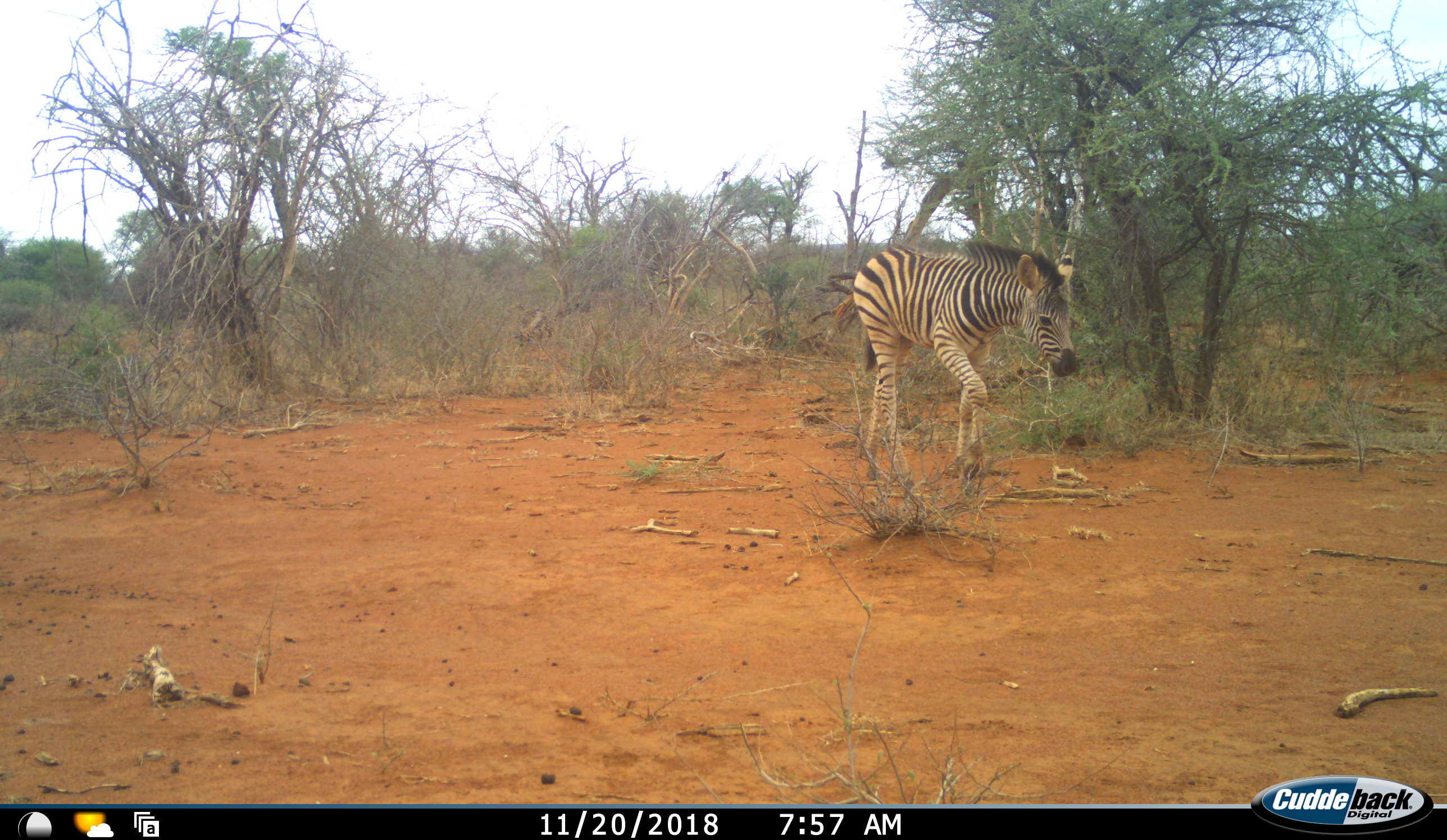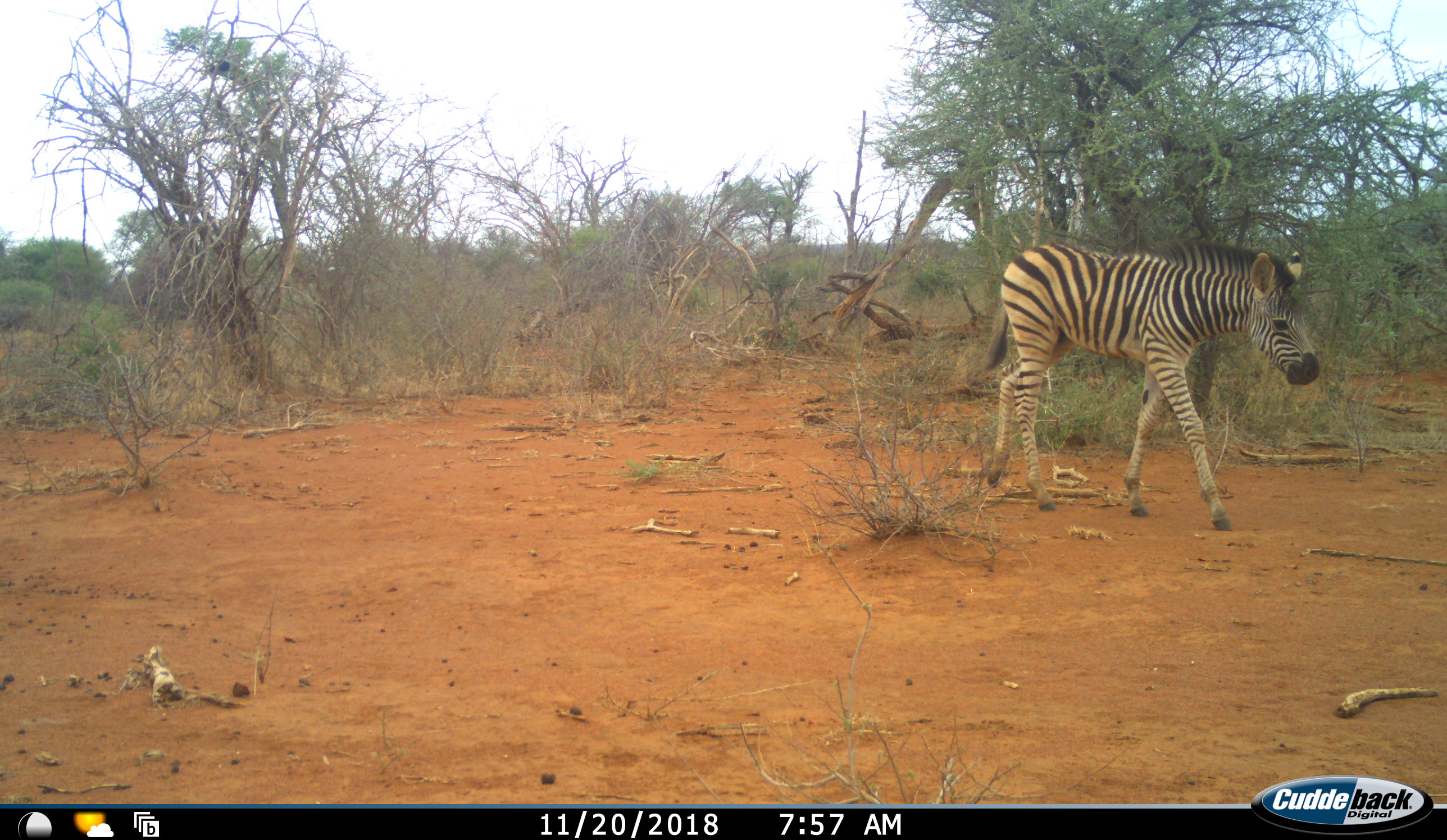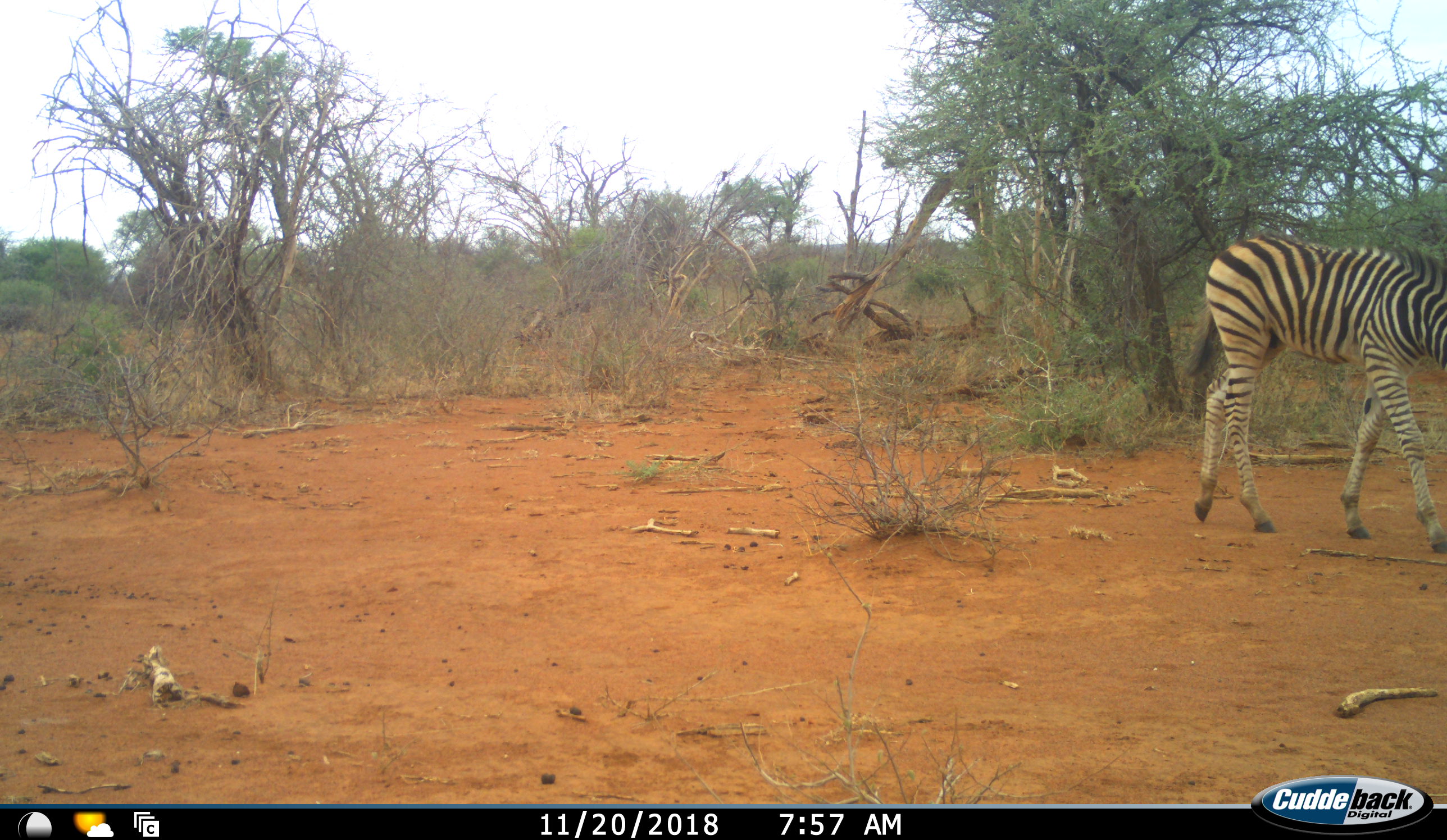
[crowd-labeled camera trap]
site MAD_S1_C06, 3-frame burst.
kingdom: Animalia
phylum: Chordata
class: Mammalia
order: Perissodactyla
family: Equidae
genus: Equus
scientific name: Equus quagga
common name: plains zebra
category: zebraplains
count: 1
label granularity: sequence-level